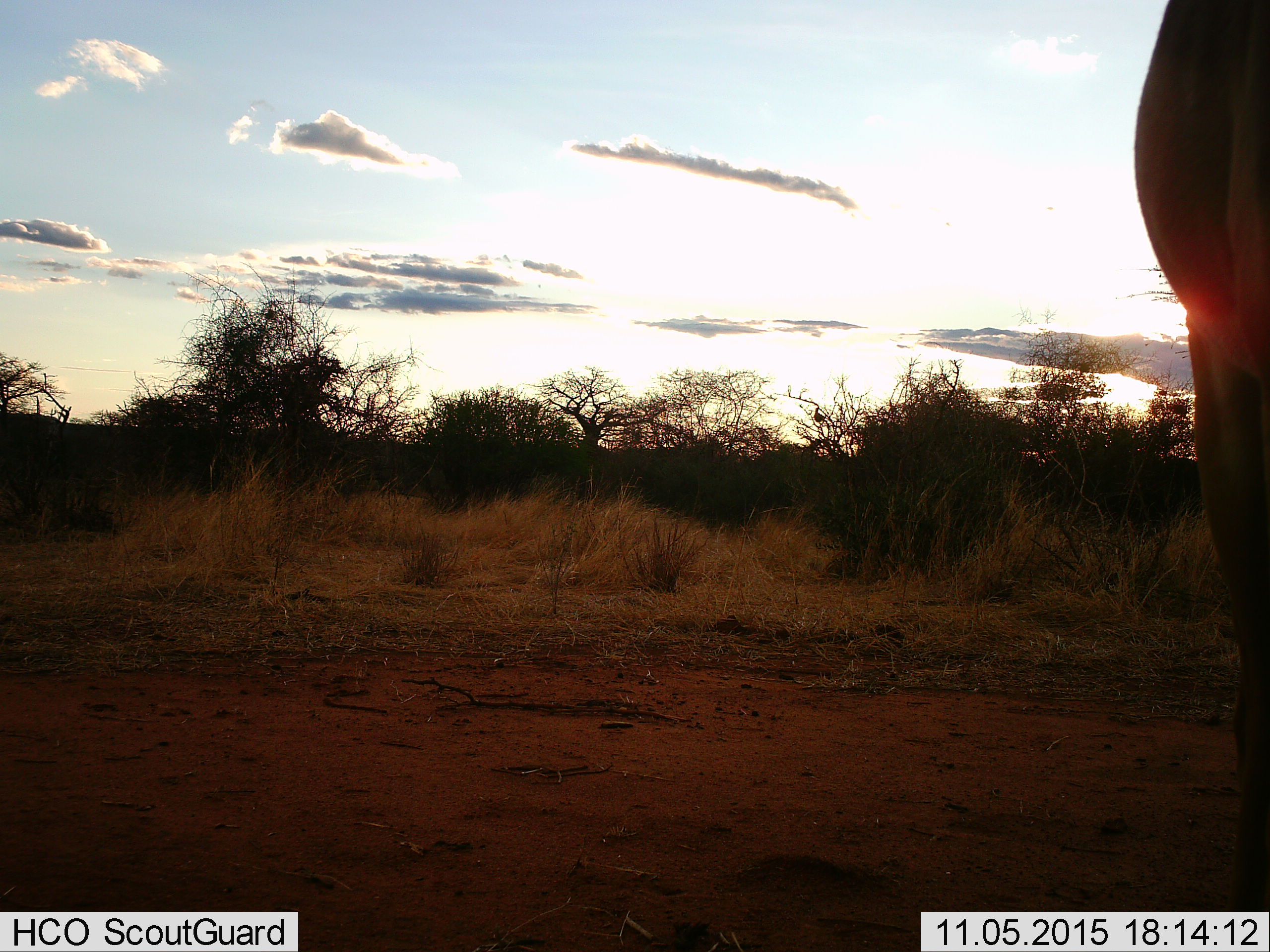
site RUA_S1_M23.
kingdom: Animalia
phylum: Chordata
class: Mammalia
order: Artiodactyla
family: Bovidae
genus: Aepyceros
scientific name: Aepyceros melampus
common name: impala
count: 1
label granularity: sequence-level